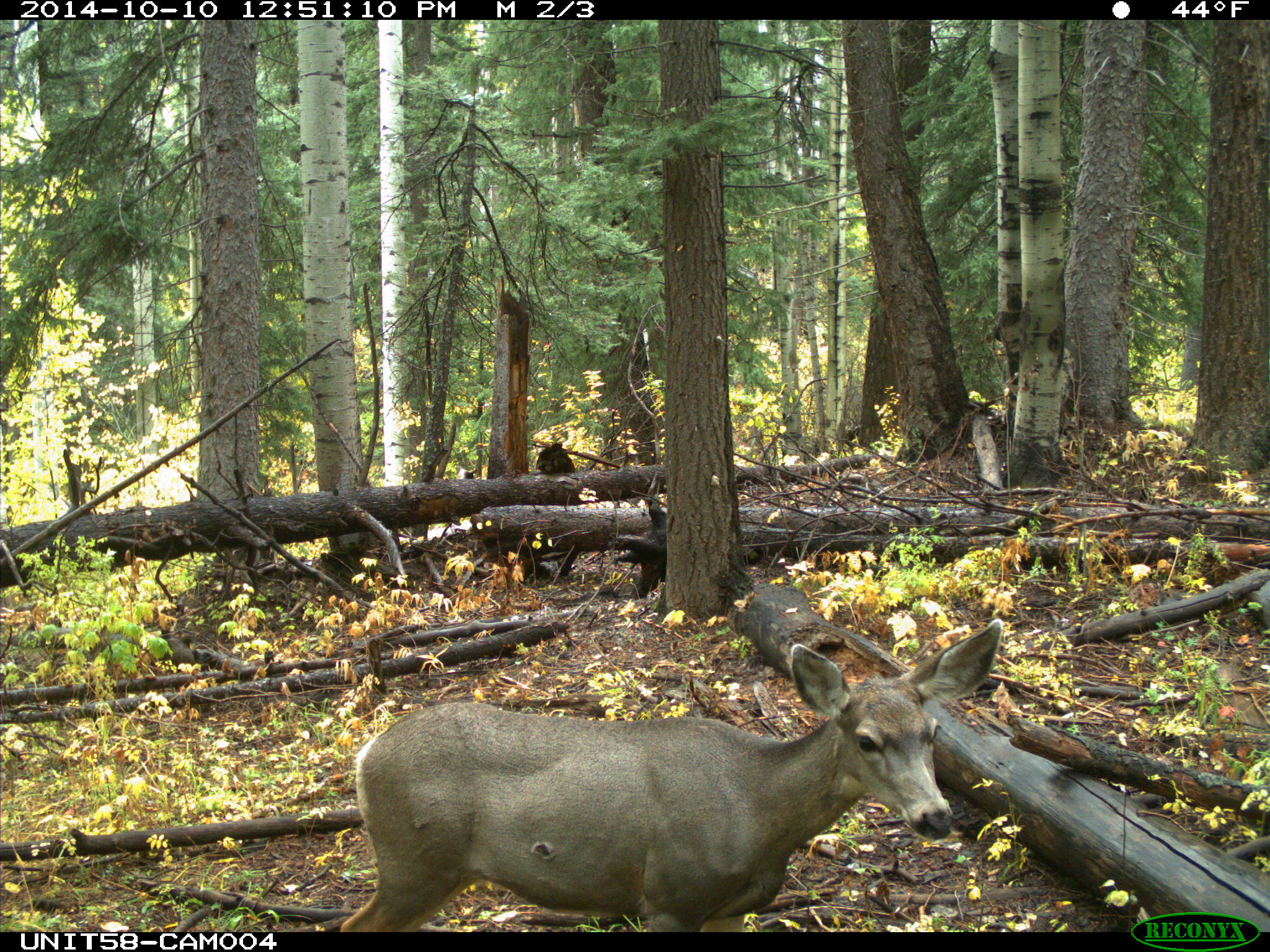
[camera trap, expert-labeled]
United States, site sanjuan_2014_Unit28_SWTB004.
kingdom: Animalia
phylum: Chordata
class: Mammalia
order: Artiodactyla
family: Cervidae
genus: Odocoileus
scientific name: Odocoileus hemionus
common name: mule deer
Odocoileus hemionus (mule deer).